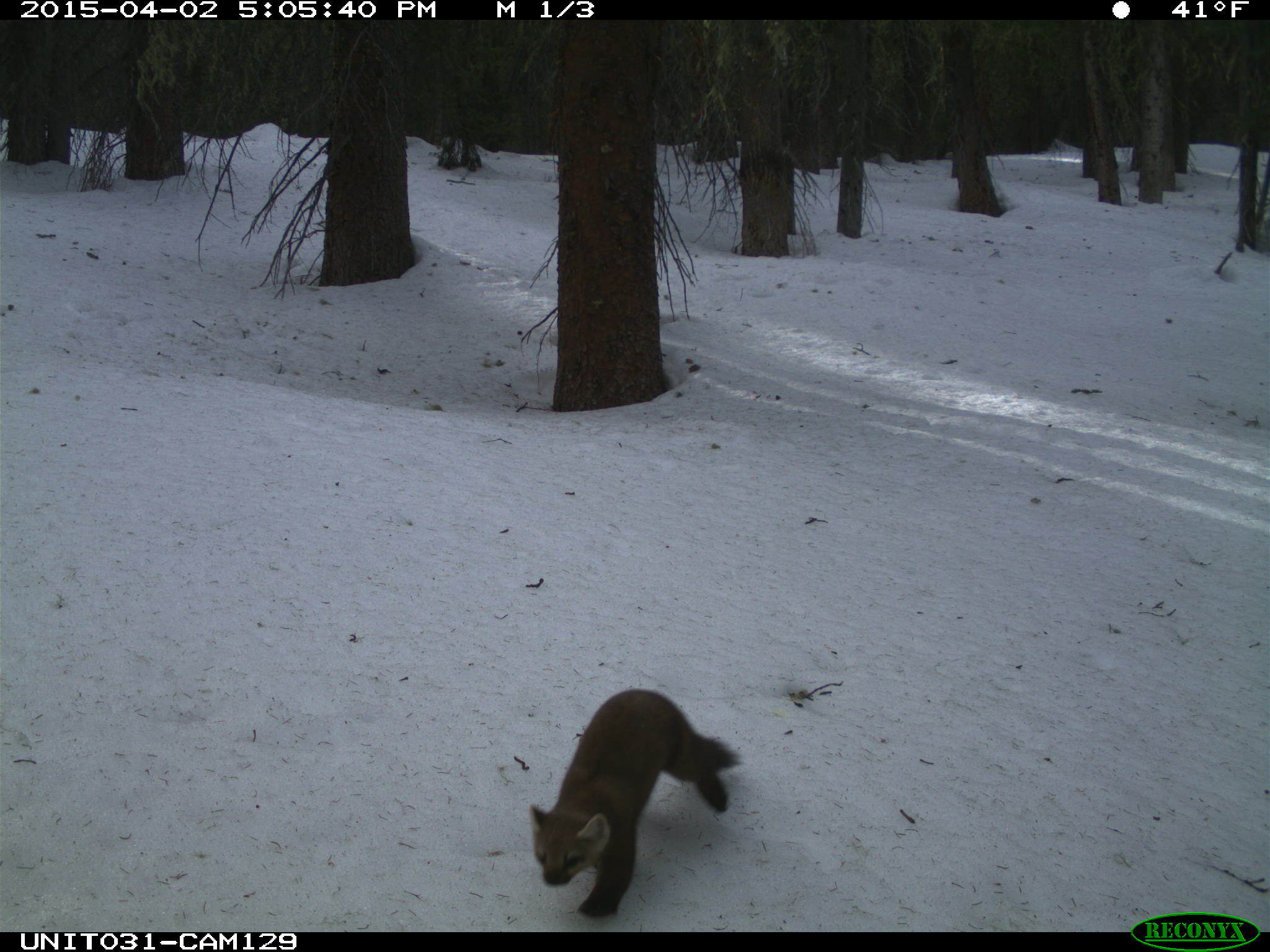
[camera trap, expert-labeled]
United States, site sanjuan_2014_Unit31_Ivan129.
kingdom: Animalia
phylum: Chordata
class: Mammalia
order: Carnivora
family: Mustelidae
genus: Martes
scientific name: Martes americana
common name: american marten